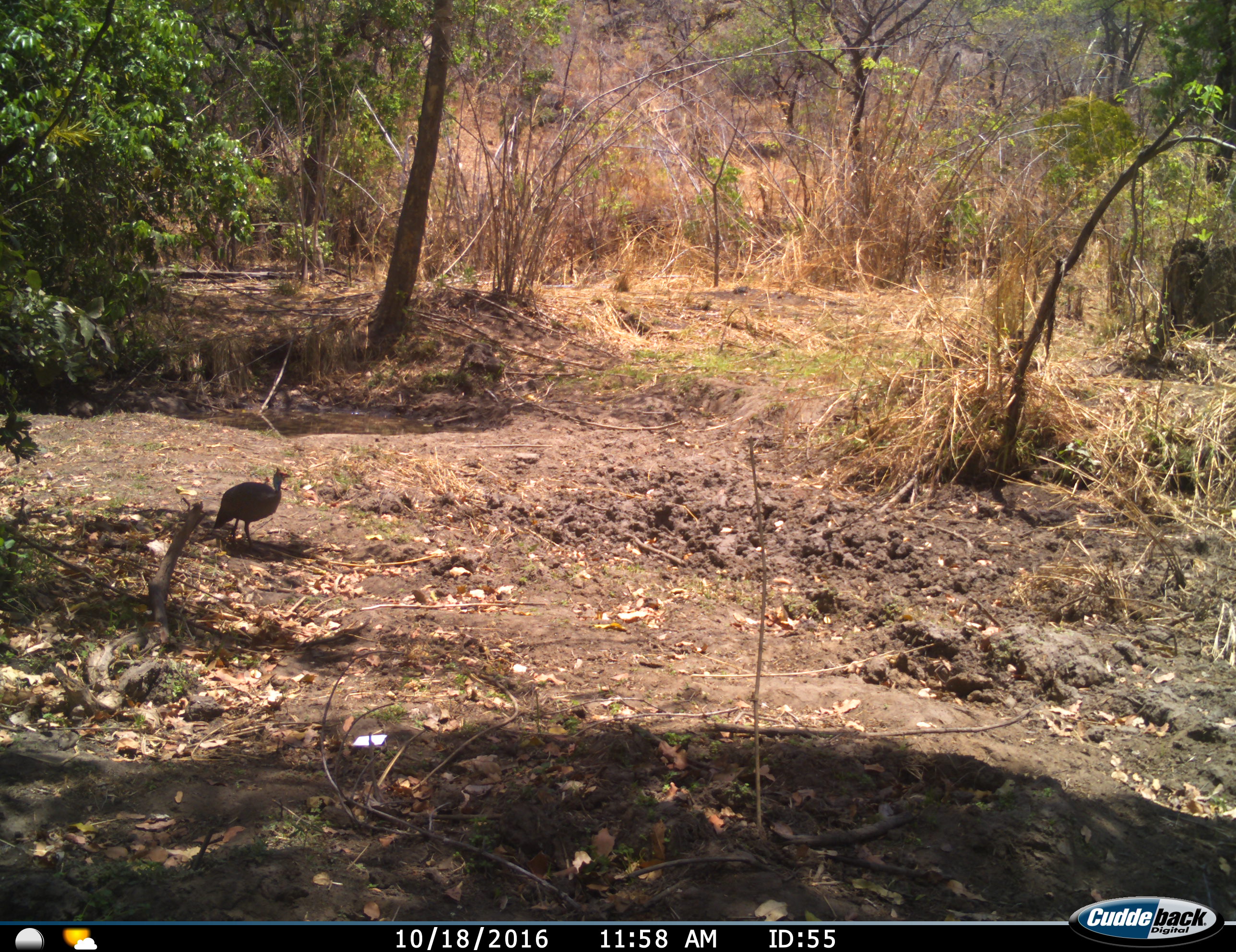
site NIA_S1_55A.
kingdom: Animalia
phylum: Chordata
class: Aves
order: Galliformes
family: Numididae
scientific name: Numididae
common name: guineafowl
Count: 1.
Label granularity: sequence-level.